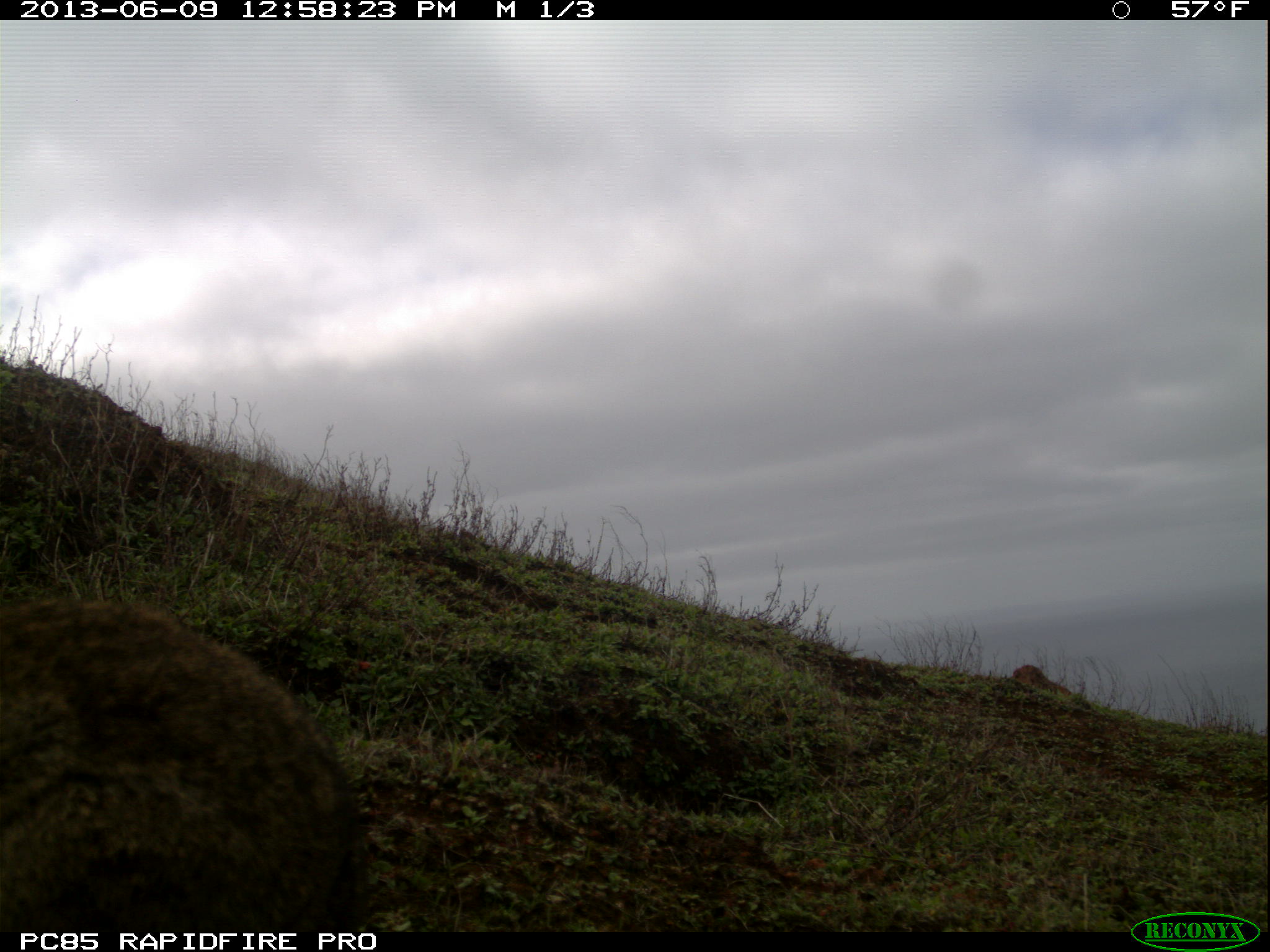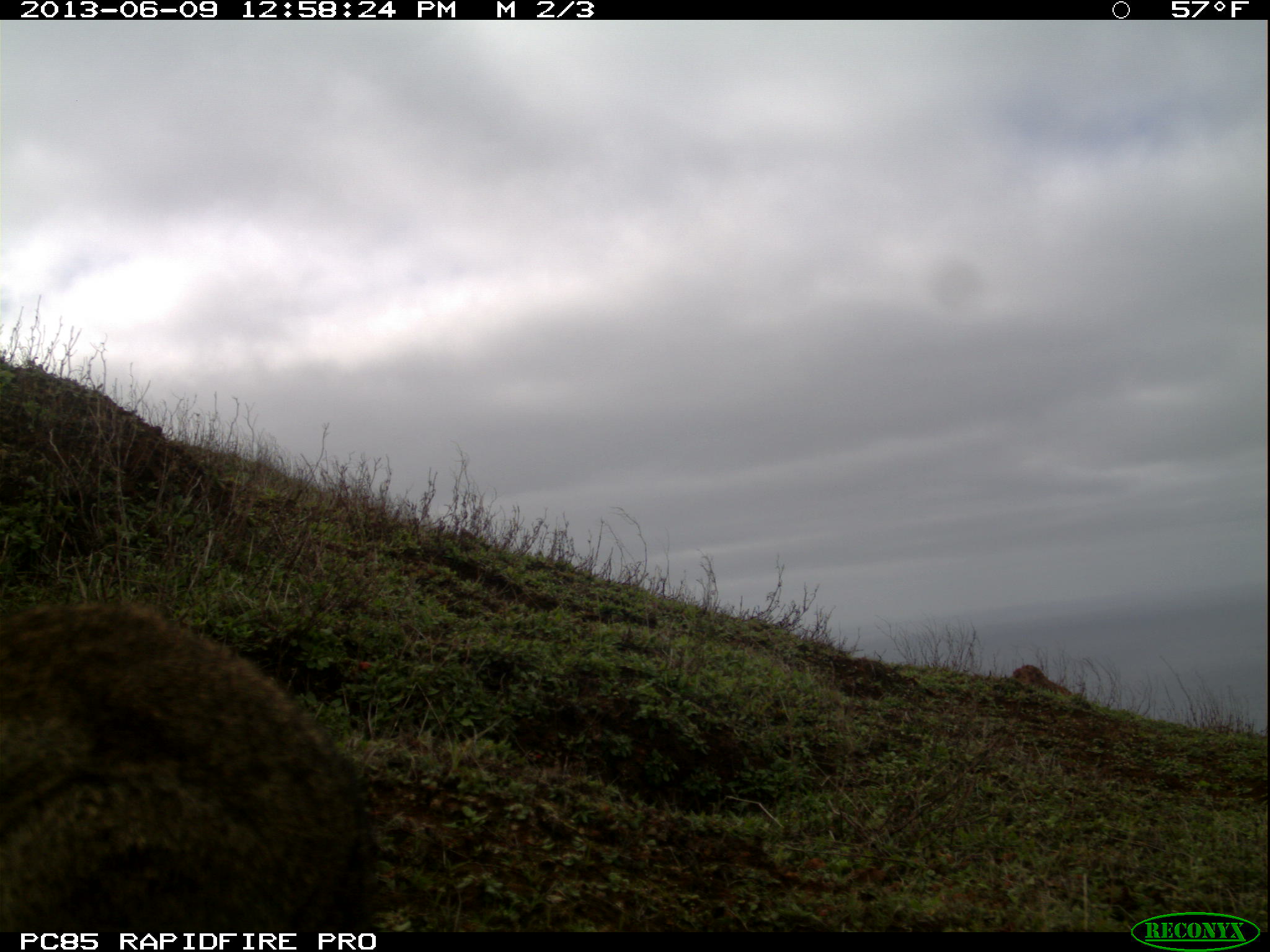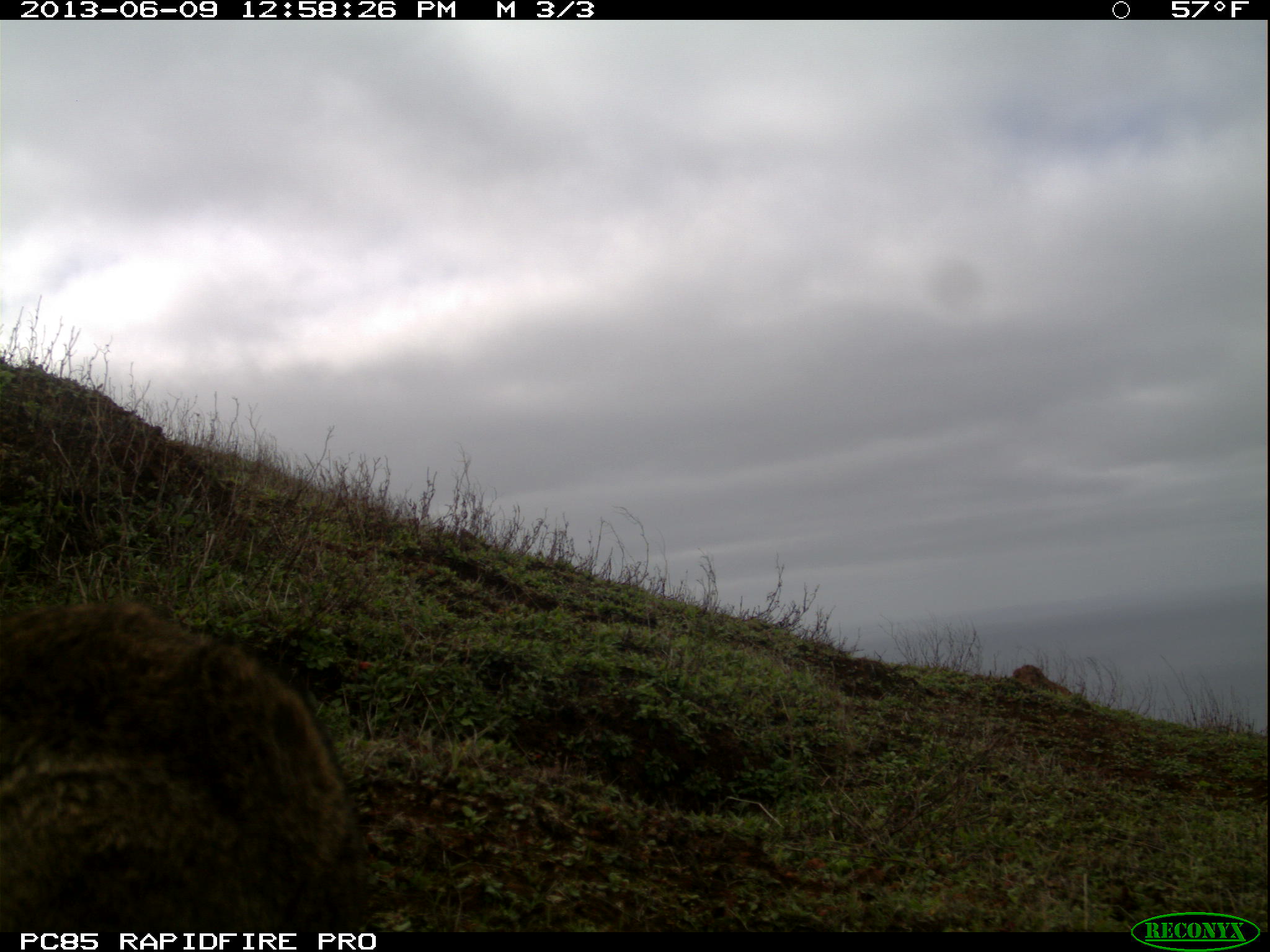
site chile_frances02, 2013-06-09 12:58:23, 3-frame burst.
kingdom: Animalia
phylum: Chordata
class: Mammalia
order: Lagomorpha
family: Leporidae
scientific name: Leporidae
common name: rabbits and hares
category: rabbit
Rabbit (rabbits and hares) (Leporidae).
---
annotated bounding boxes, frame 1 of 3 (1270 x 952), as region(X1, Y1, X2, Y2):
rabbit: region(0, 594, 372, 928)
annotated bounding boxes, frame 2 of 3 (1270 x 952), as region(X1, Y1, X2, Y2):
rabbit: region(0, 597, 379, 925)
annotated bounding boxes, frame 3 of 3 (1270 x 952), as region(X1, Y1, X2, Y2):
rabbit: region(0, 595, 373, 925)